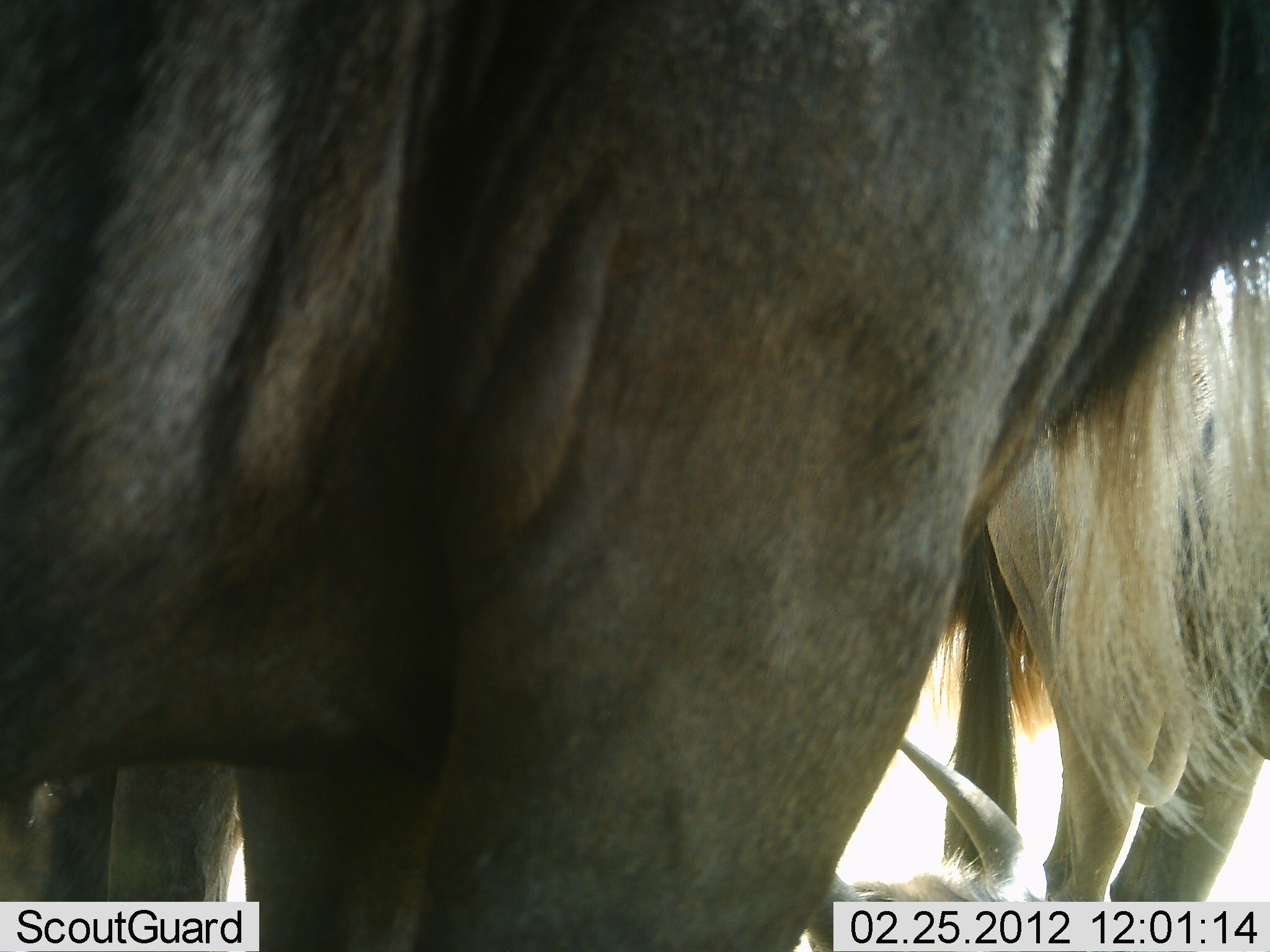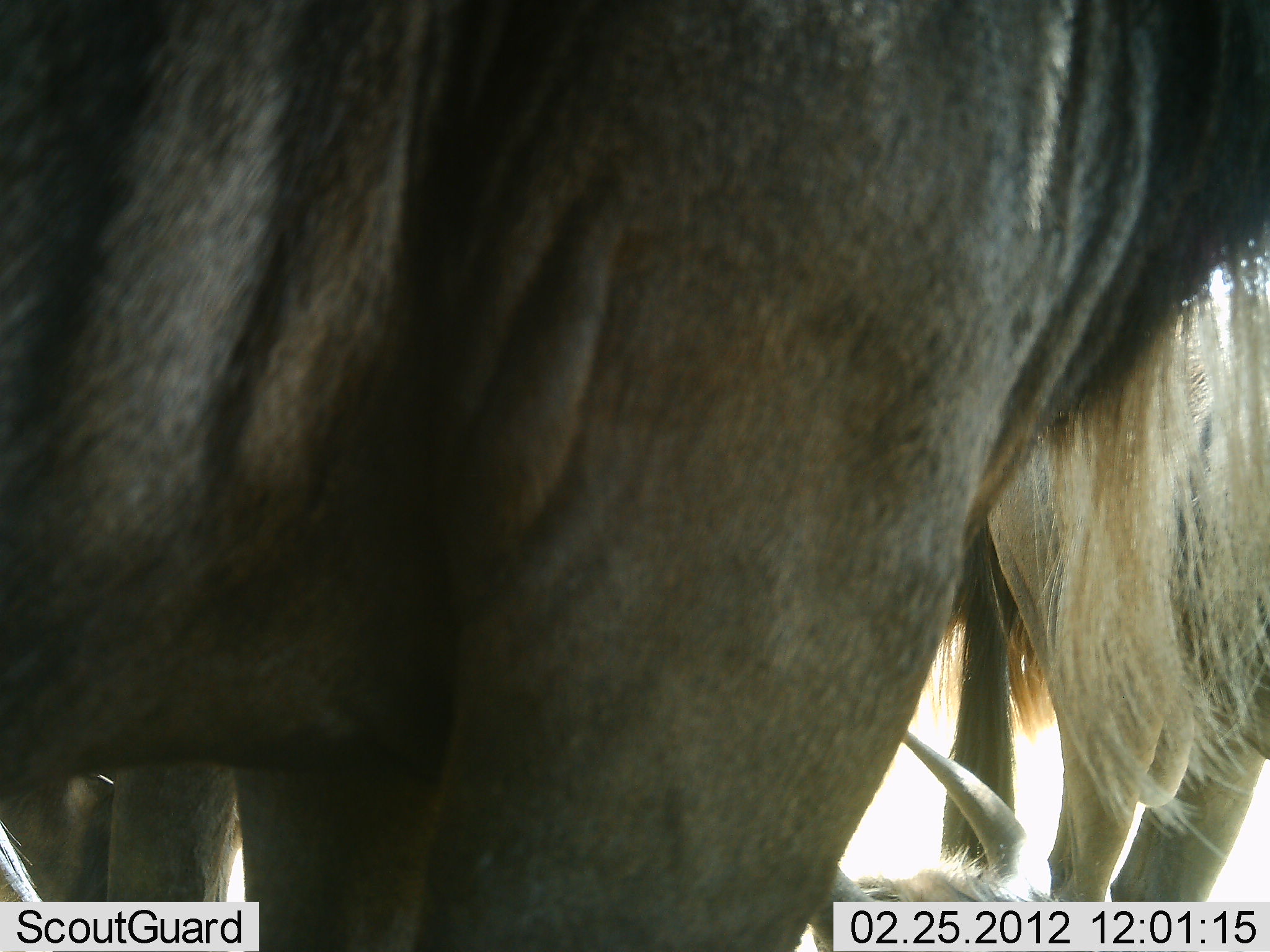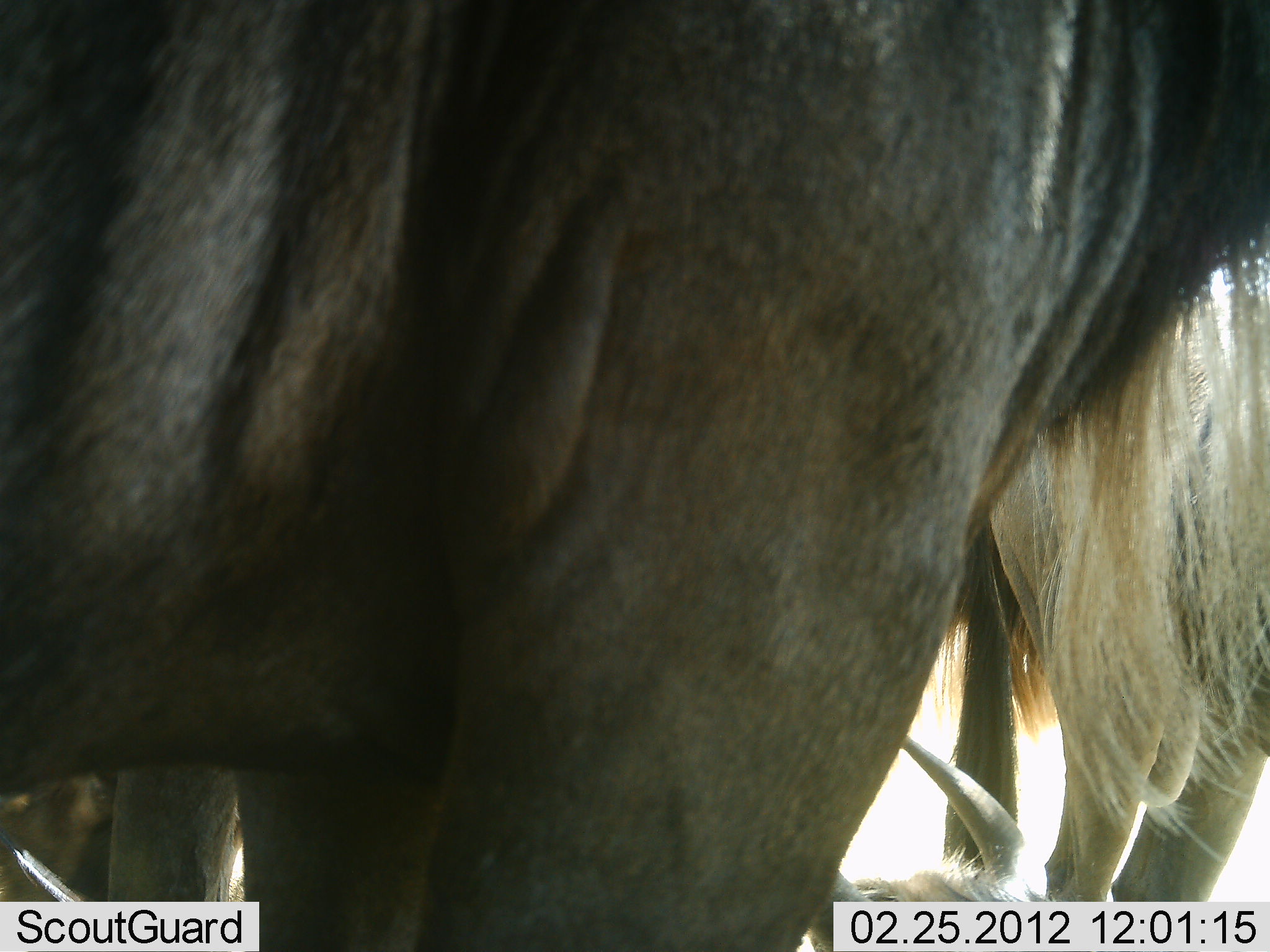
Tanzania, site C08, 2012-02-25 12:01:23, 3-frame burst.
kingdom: Animalia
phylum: Chordata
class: Mammalia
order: Artiodactyla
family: Bovidae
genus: Connochaetes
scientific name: Connochaetes taurinus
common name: blue wildebeest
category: wildebeest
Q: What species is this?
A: Wildebeest (blue wildebeest) (Connochaetes taurinus).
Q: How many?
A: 3.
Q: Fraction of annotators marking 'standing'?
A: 100%.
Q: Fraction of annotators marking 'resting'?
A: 41%.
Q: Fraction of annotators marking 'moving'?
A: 0%.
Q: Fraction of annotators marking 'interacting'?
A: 0%.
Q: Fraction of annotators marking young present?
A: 0%.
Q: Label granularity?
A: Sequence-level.